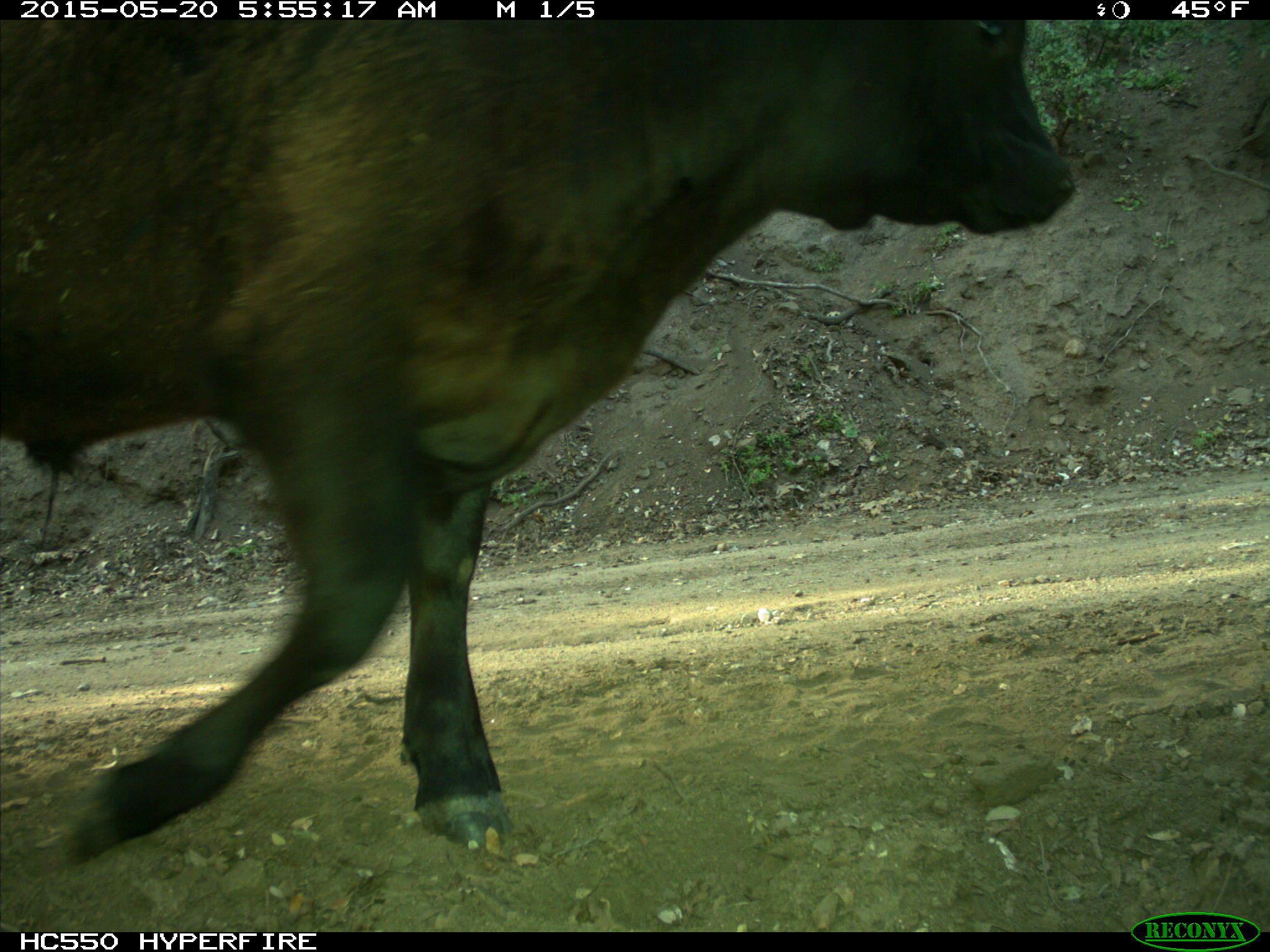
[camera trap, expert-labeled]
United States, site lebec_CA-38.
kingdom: Animalia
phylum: Chordata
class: Mammalia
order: Artiodactyla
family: Bovidae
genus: Bos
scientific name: Bos taurus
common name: domestic cow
Bos taurus (domestic cow).